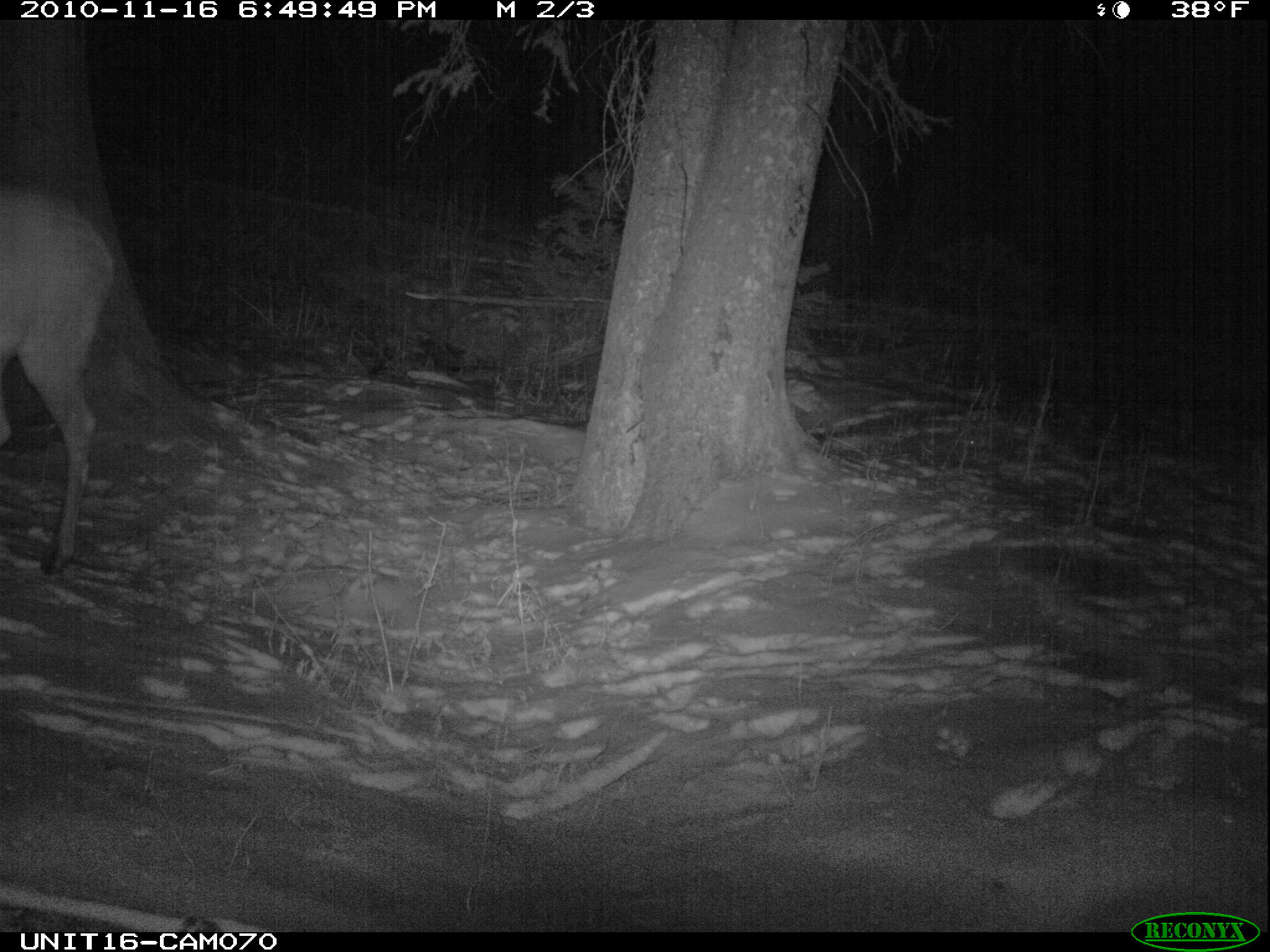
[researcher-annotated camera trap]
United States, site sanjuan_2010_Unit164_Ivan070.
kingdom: Animalia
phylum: Chordata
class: Mammalia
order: Artiodactyla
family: Cervidae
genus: Cervus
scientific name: Cervus elaphus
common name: red deer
Cervus elaphus (red deer).